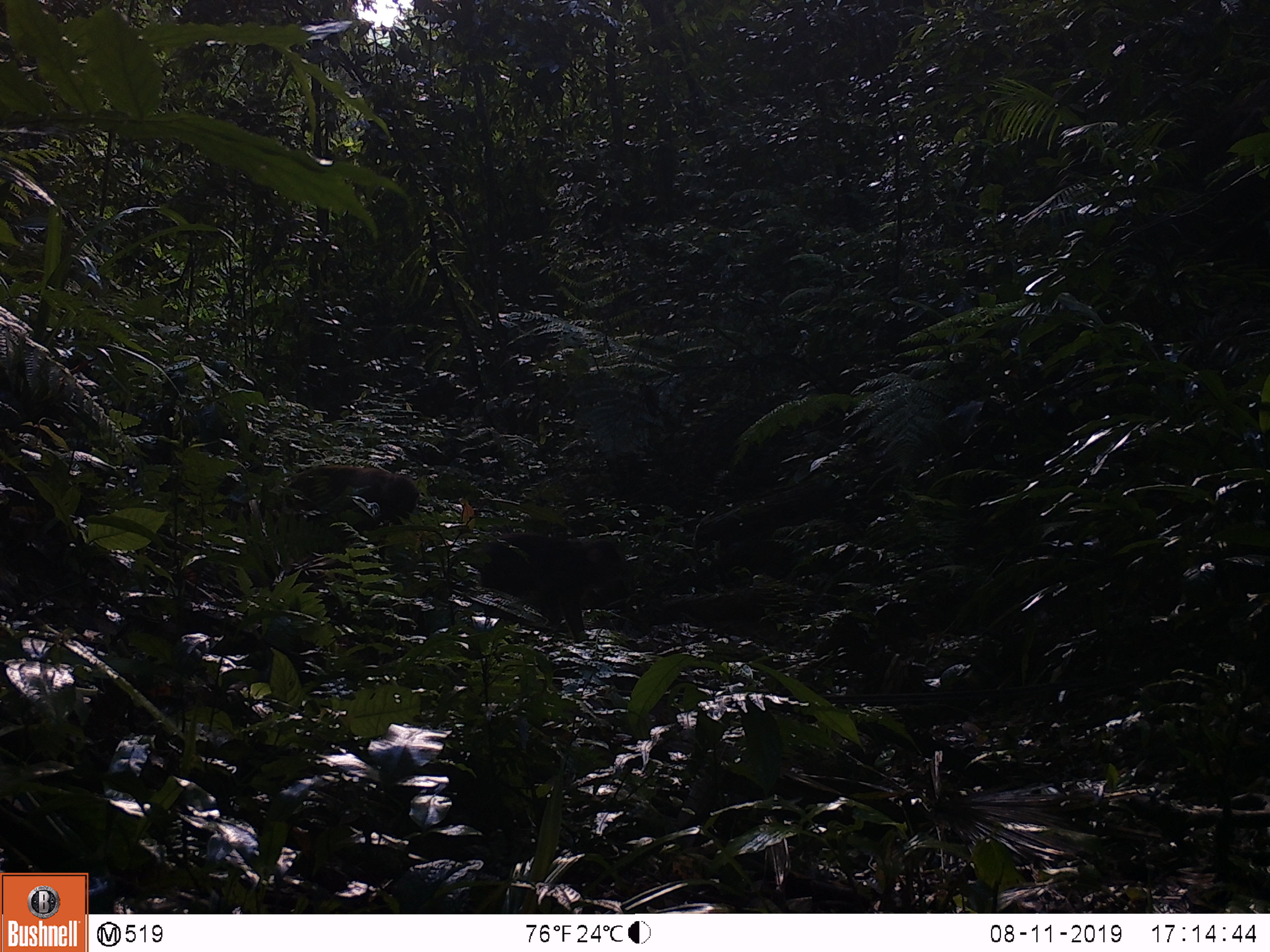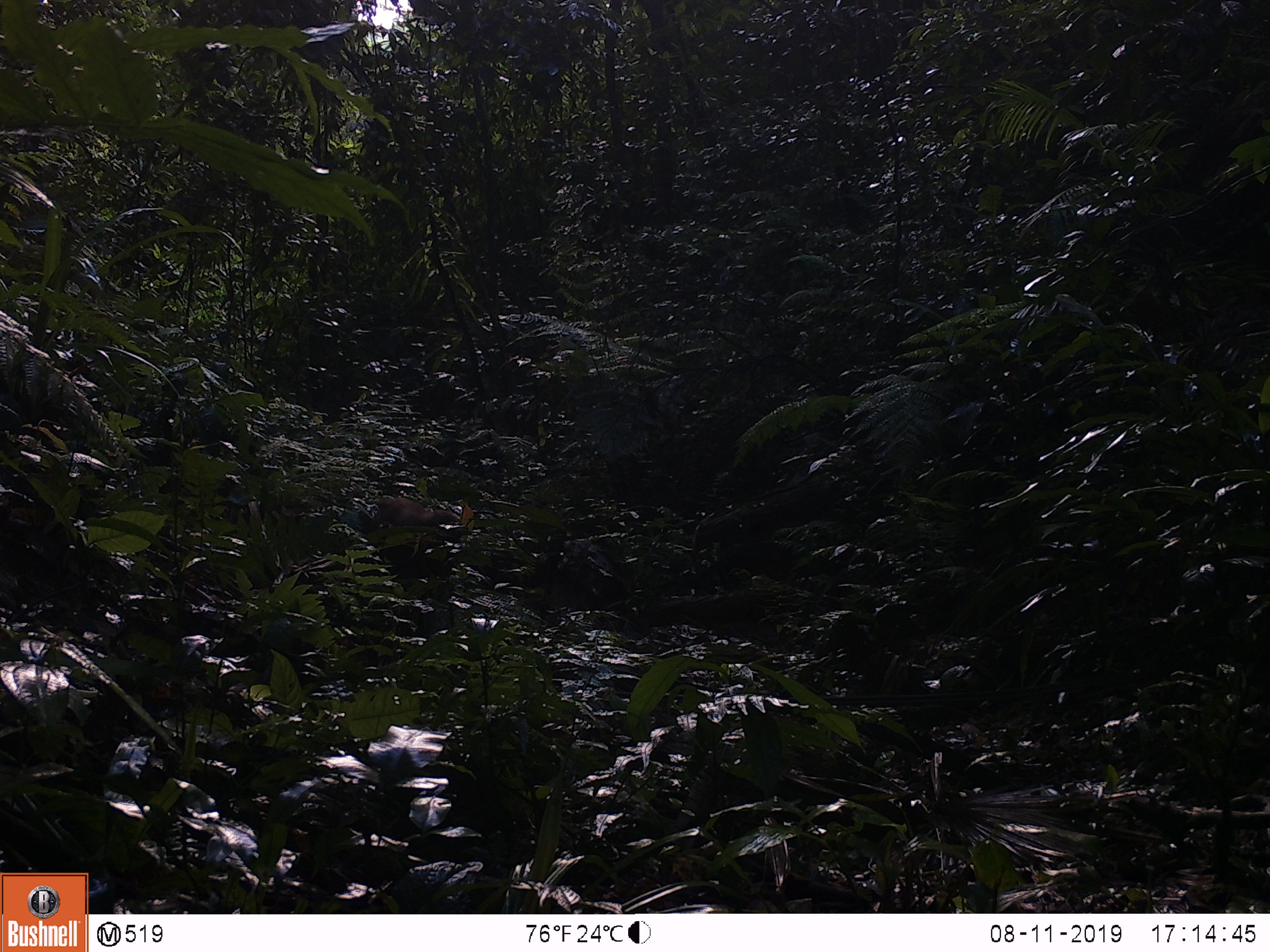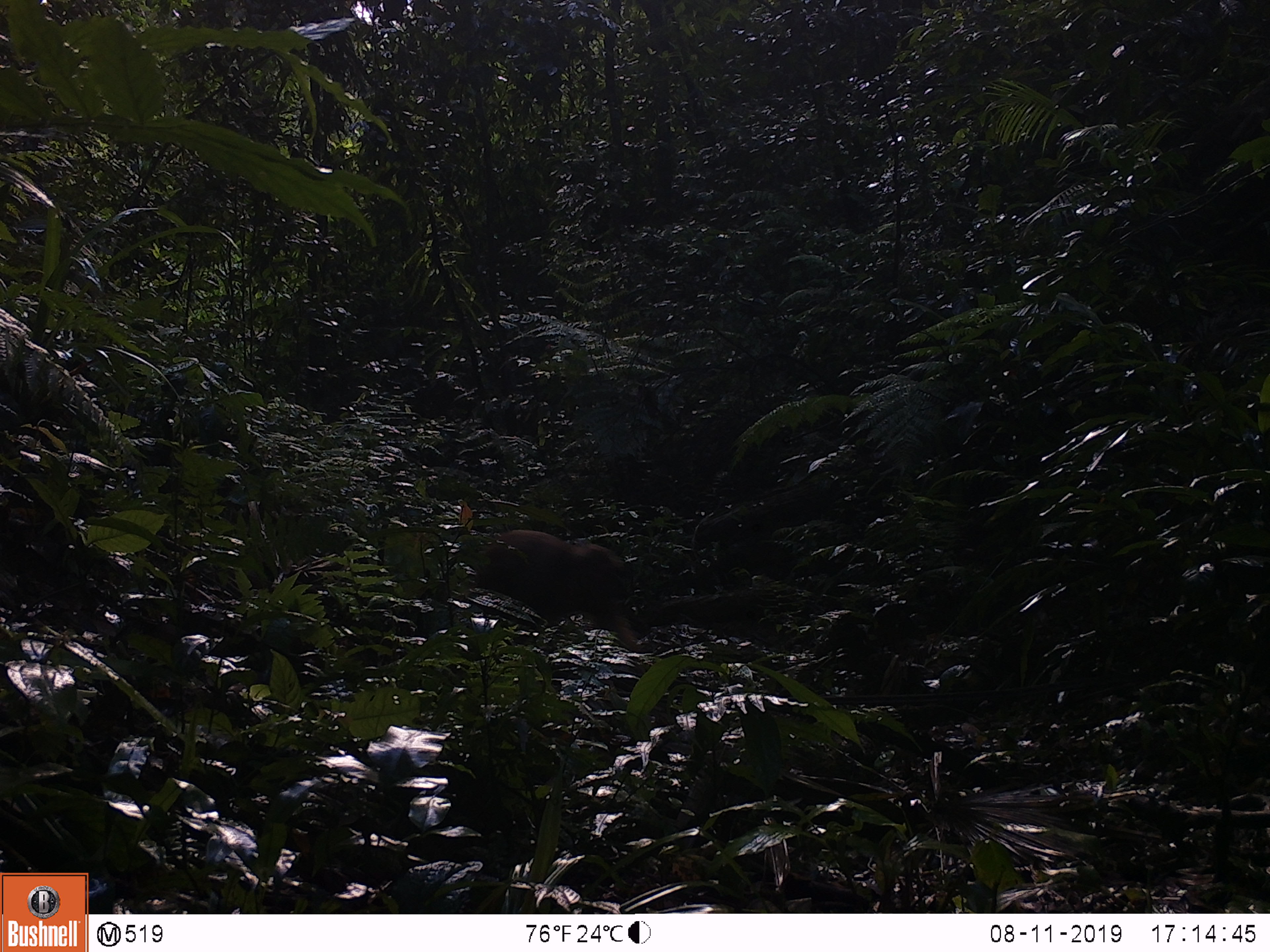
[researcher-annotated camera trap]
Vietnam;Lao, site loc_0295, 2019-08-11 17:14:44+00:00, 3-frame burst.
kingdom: Animalia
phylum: Chordata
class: Mammalia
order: Primates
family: Cercopithecidae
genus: Macaca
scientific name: Macaca arctoides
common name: stump-tailed macaque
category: stump tailed macaque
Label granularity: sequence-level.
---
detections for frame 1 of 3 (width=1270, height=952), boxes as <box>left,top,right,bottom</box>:
stump tailed macaque: <box>448,530,629,644</box>; <box>279,464,418,565</box>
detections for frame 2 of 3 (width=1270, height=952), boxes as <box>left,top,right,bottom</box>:
stump tailed macaque: <box>374,497,463,545</box>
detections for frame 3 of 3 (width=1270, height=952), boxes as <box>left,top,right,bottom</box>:
stump tailed macaque: <box>476,529,641,651</box>